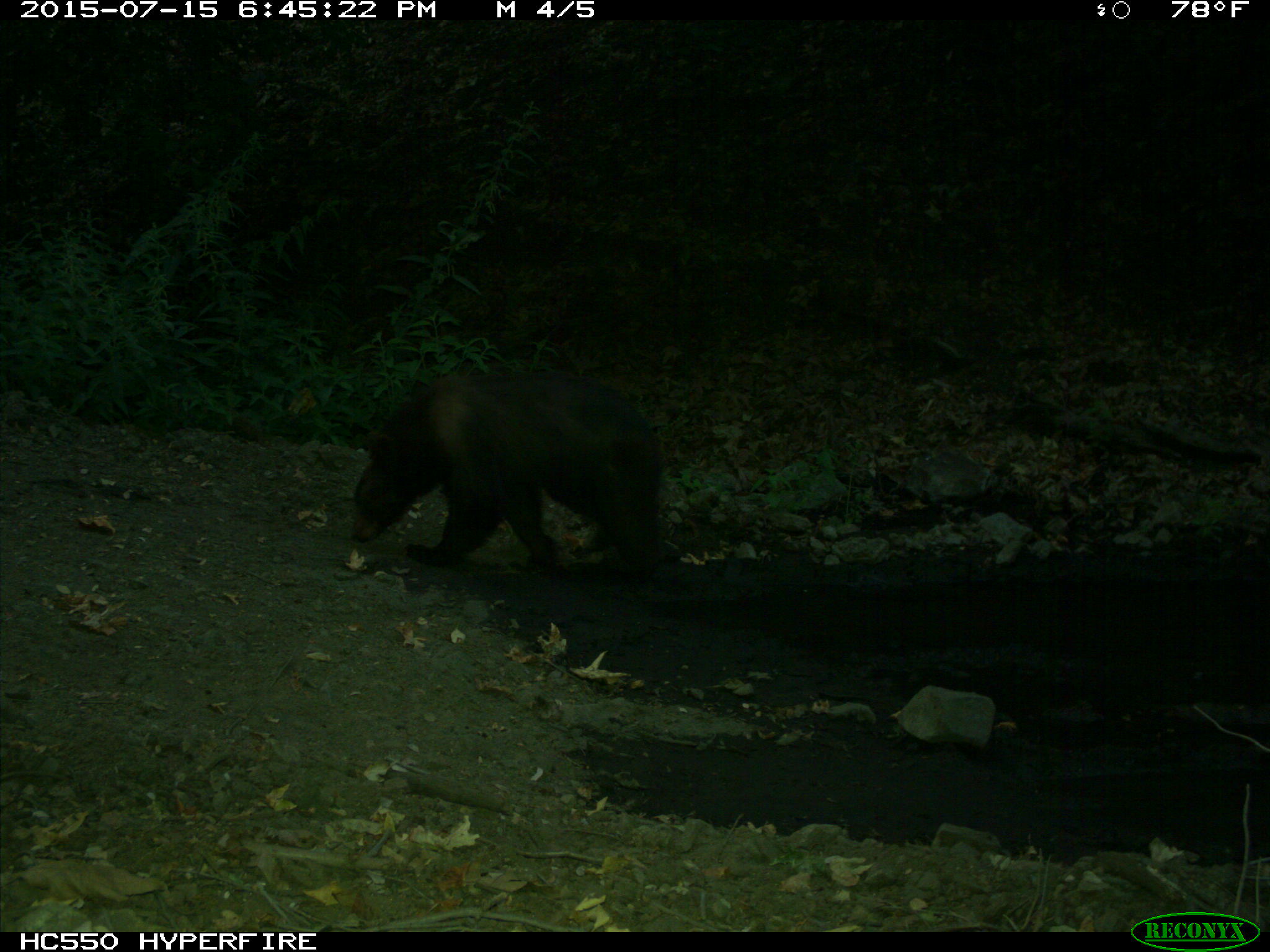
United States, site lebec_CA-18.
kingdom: Animalia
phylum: Chordata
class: Mammalia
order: Carnivora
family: Ursidae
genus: Ursus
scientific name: Ursus americanus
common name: american black bear